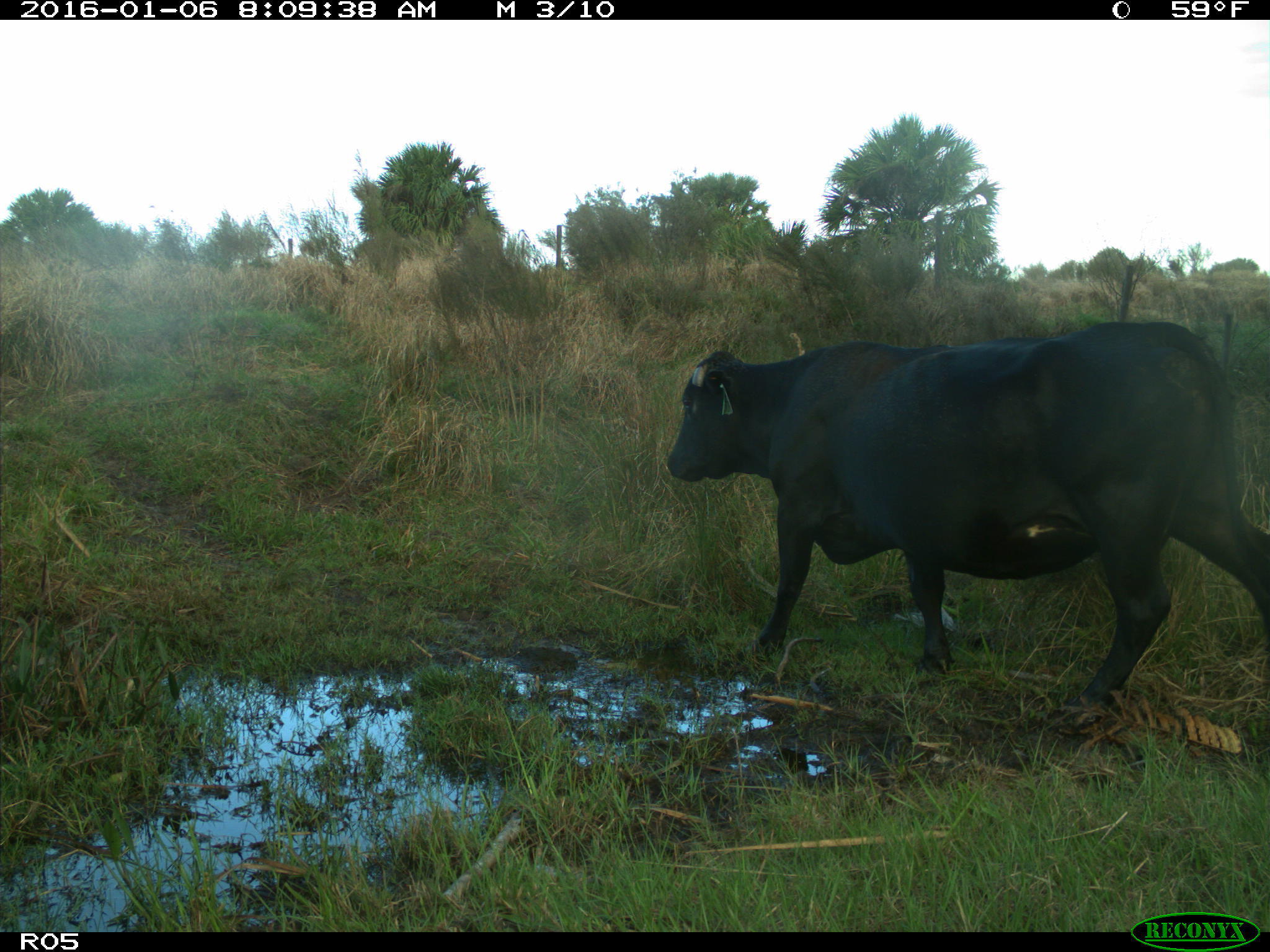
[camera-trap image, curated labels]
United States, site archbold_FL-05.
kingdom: Animalia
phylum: Chordata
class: Mammalia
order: Artiodactyla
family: Bovidae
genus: Bos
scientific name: Bos taurus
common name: domestic cow